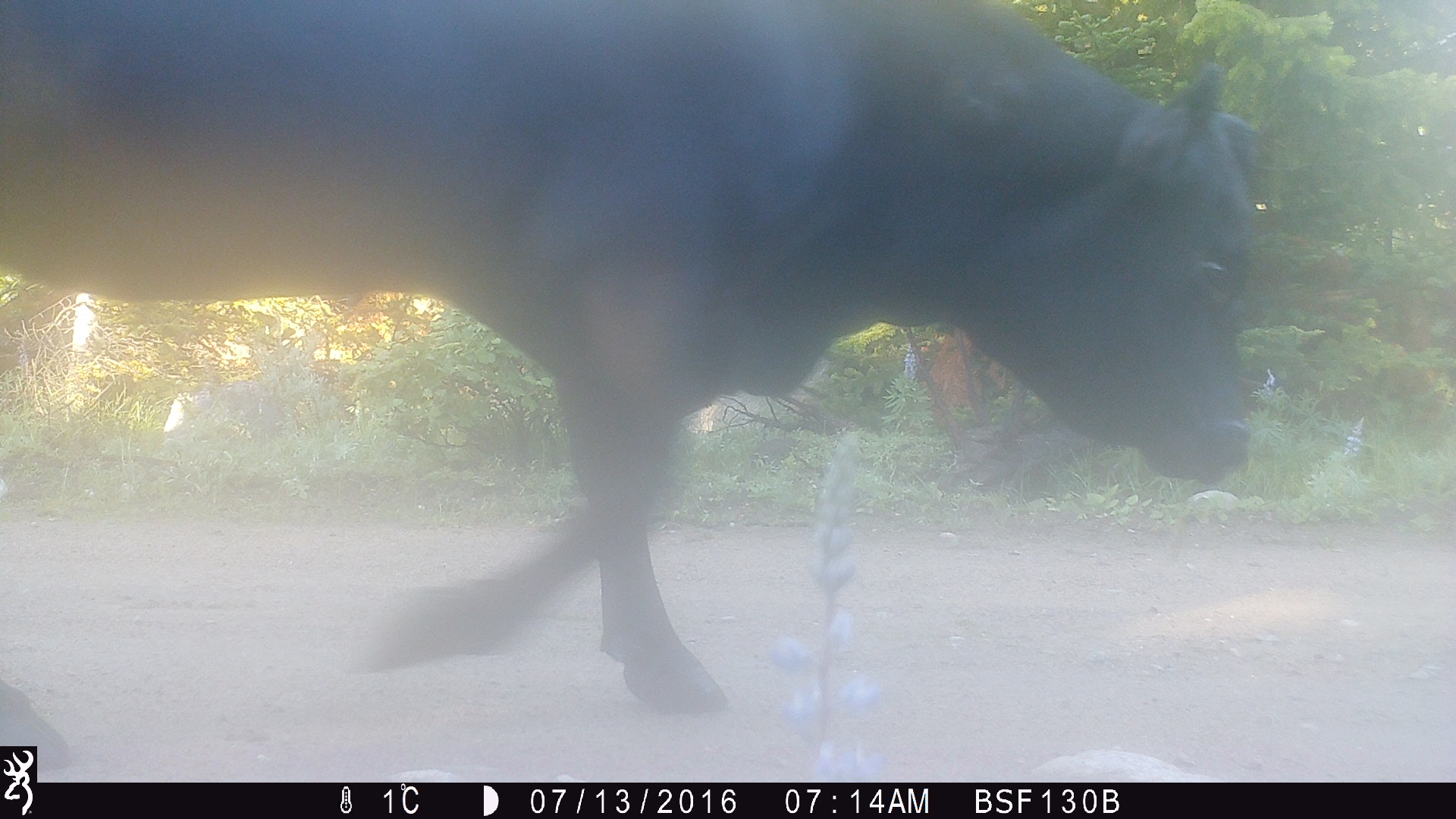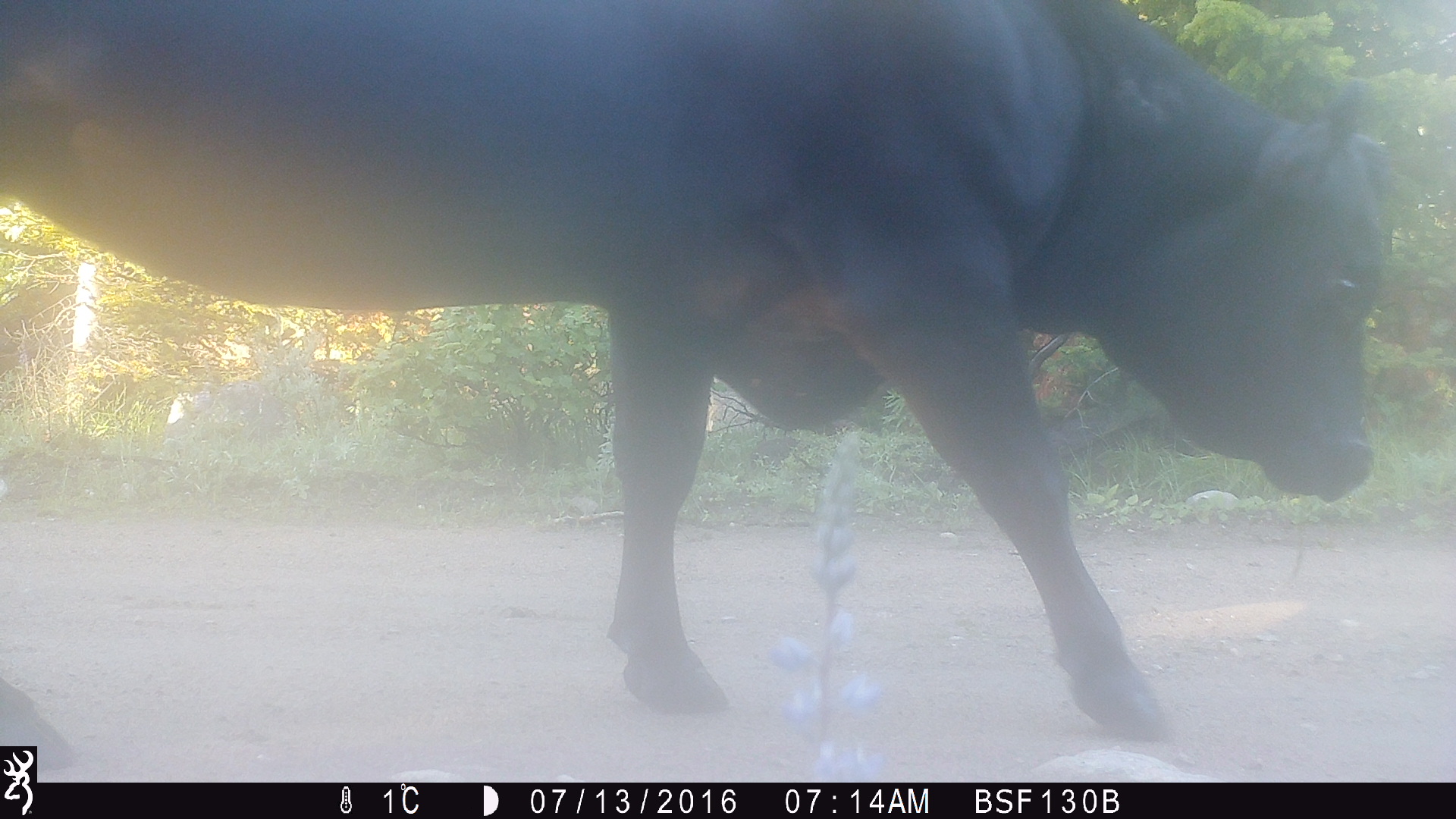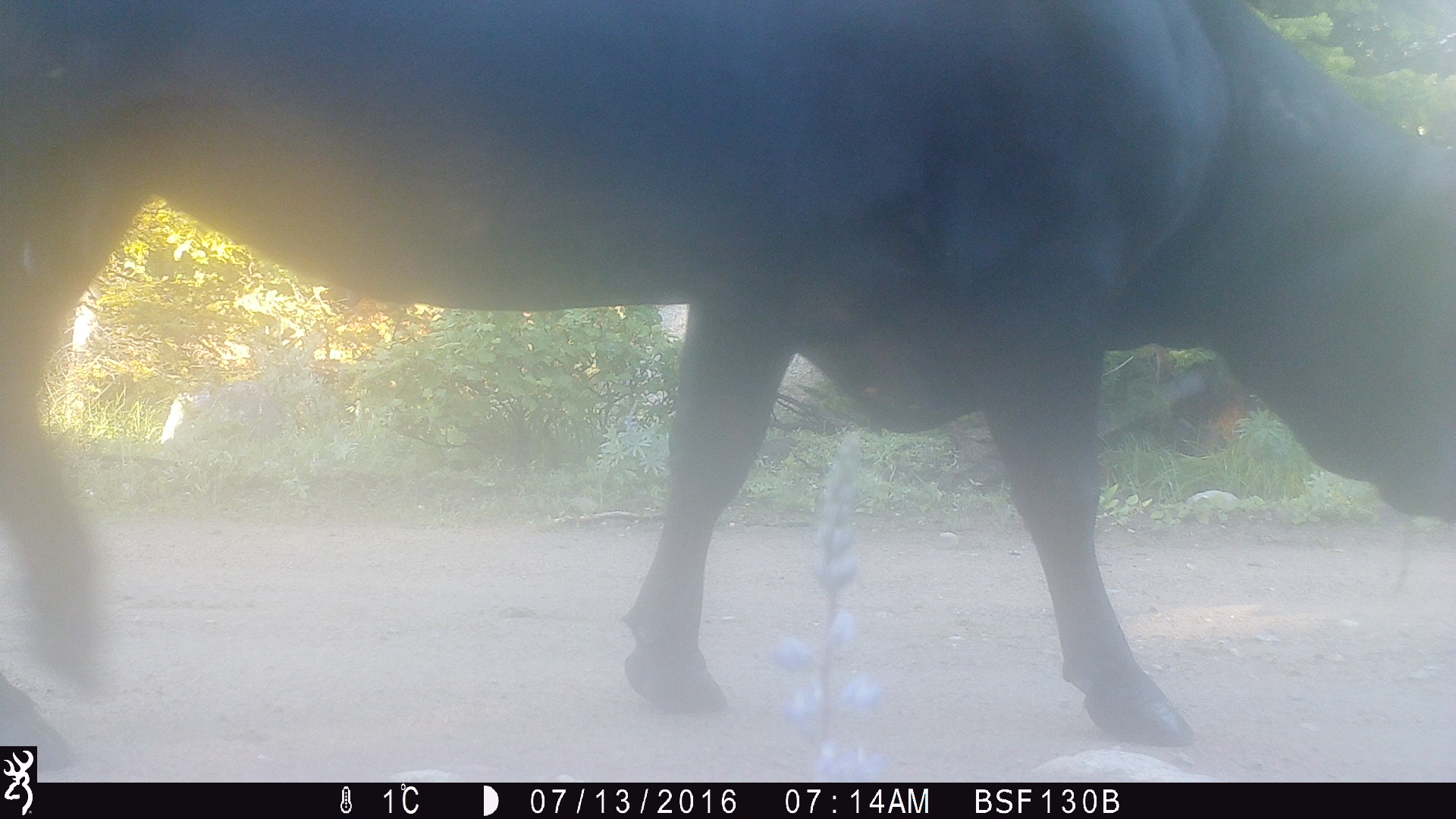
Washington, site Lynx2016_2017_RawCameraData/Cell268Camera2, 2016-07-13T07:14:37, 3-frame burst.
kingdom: Animalia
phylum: Chordata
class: Mammalia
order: Artiodactyla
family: Bovidae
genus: Bos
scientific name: Bos taurus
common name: domestic cattle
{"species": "domestic cattle (Bos taurus)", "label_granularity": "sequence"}